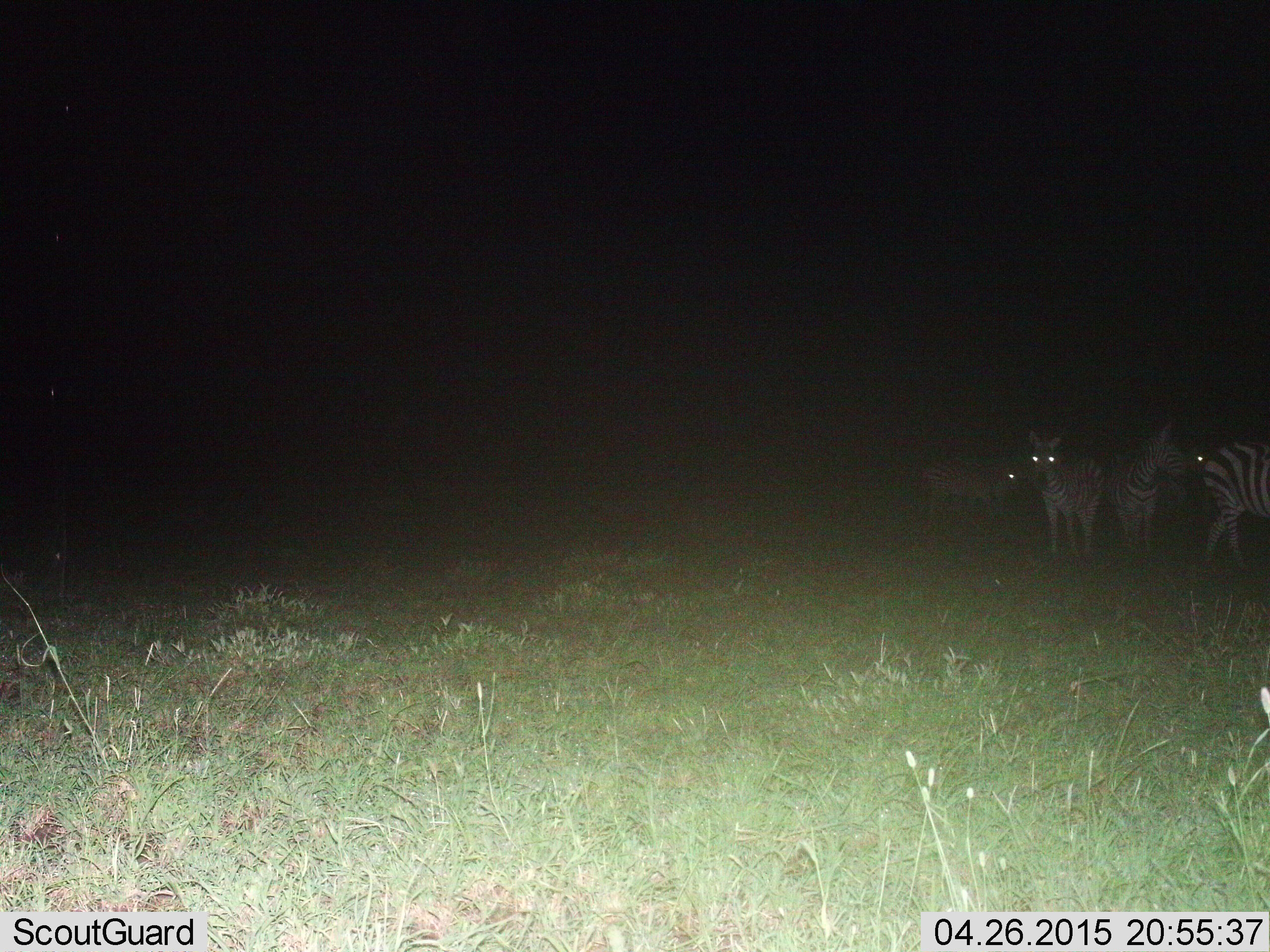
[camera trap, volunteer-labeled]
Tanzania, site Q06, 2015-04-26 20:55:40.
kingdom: Animalia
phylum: Chordata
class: Mammalia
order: Perissodactyla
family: Equidae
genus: Equus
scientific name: Equus quagga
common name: plains zebra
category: zebra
Zebra (plains zebra) (Equus quagga), count 4. Behavior (volunteer vote fractions): standing 90%, resting 20%, moving 20%, interacting 0%. Young present (vote fraction): 10%. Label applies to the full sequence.